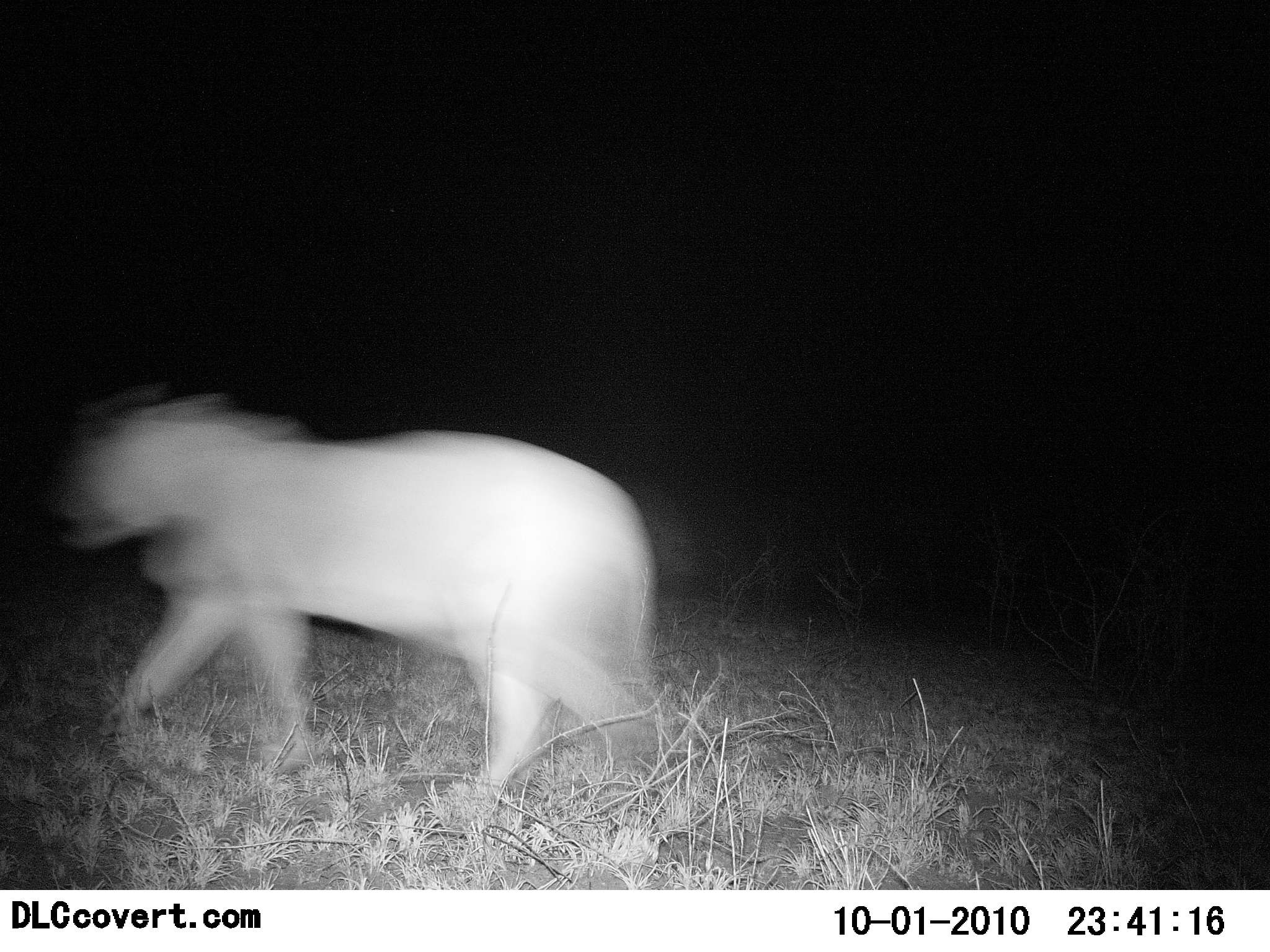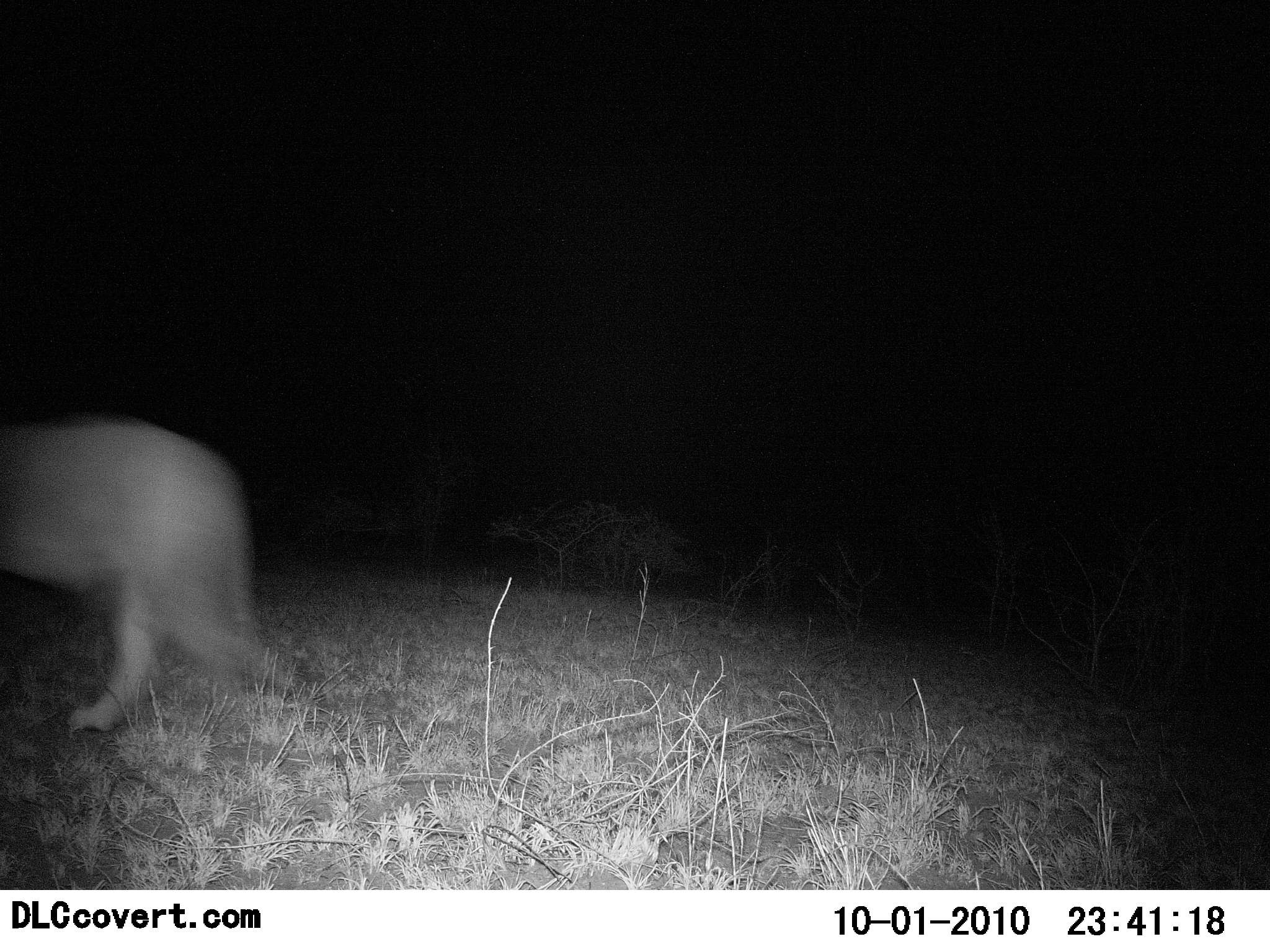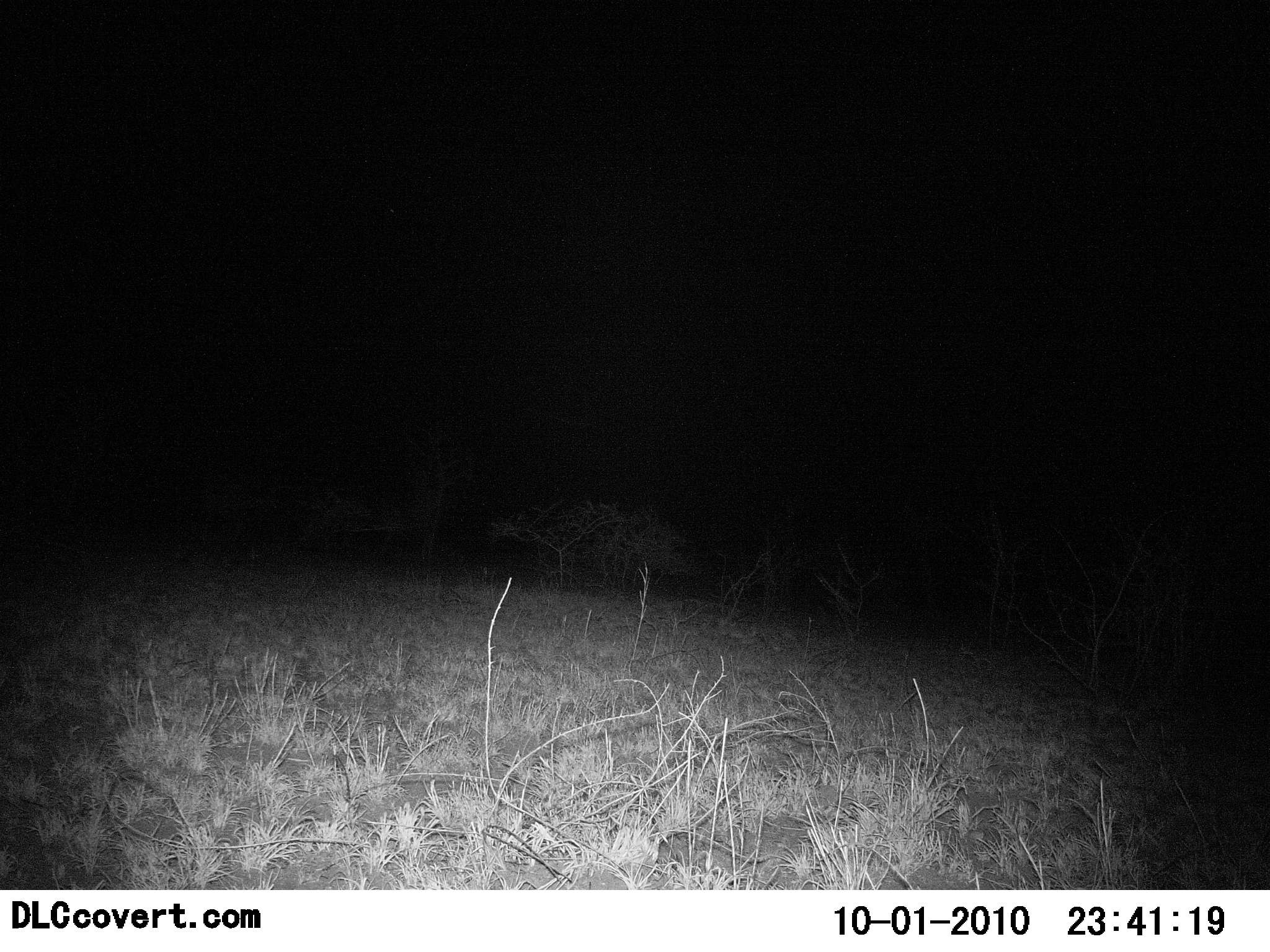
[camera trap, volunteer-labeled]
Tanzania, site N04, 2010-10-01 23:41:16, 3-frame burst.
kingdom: Animalia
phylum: Chordata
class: Mammalia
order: Carnivora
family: Felidae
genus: Panthera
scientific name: Panthera leo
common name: lion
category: lionfemale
Lionfemale (lion) (Panthera leo), count 1. Behavior (volunteer vote fractions): standing 0%, resting 0%, moving 100%, interacting 0%. Young present (vote fraction): 0%. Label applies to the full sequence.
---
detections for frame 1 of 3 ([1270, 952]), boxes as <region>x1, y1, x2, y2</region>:
animal: <region>55, 381, 660, 803</region>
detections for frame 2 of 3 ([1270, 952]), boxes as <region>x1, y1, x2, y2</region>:
animal: <region>0, 413, 293, 733</region>